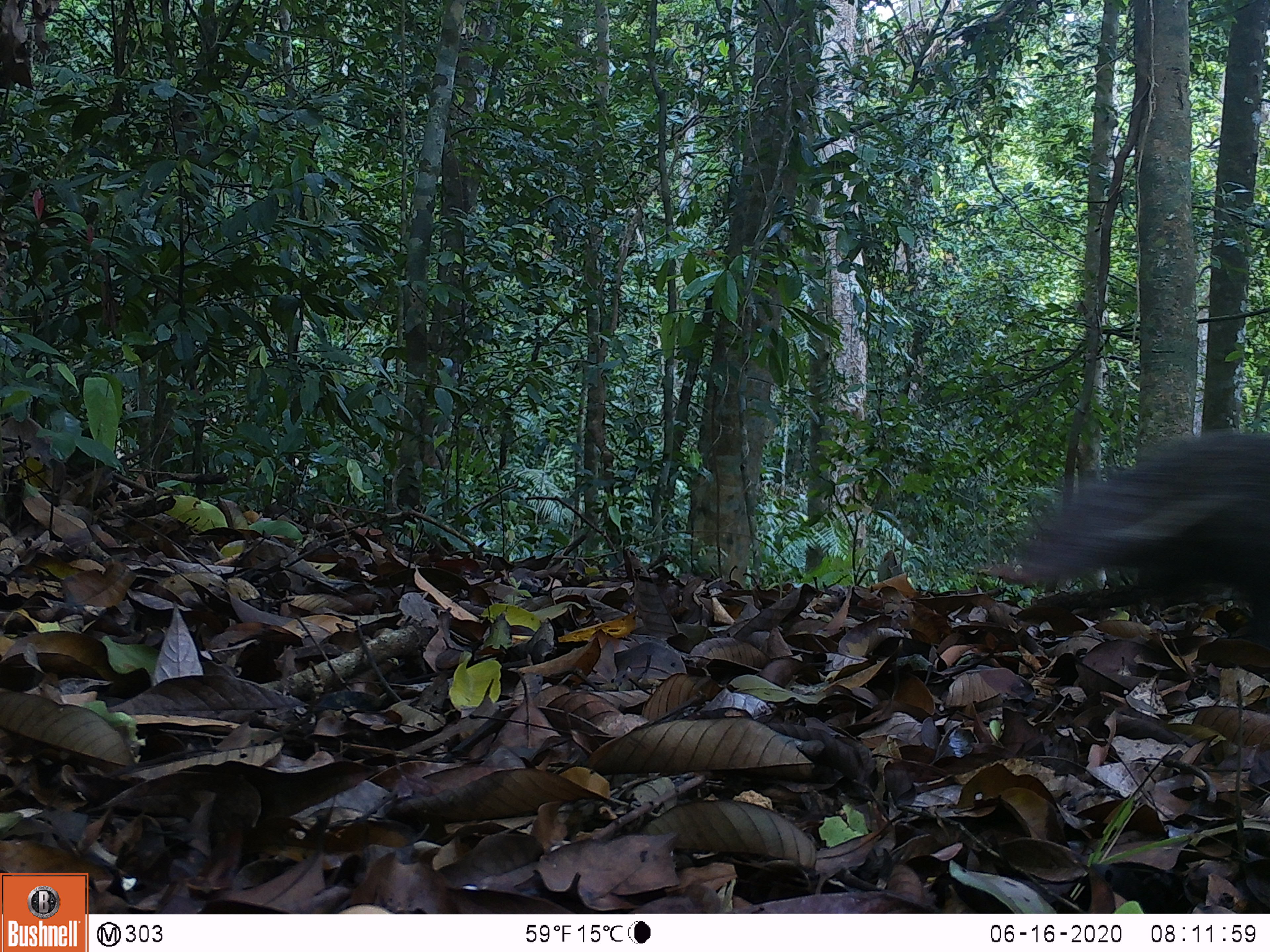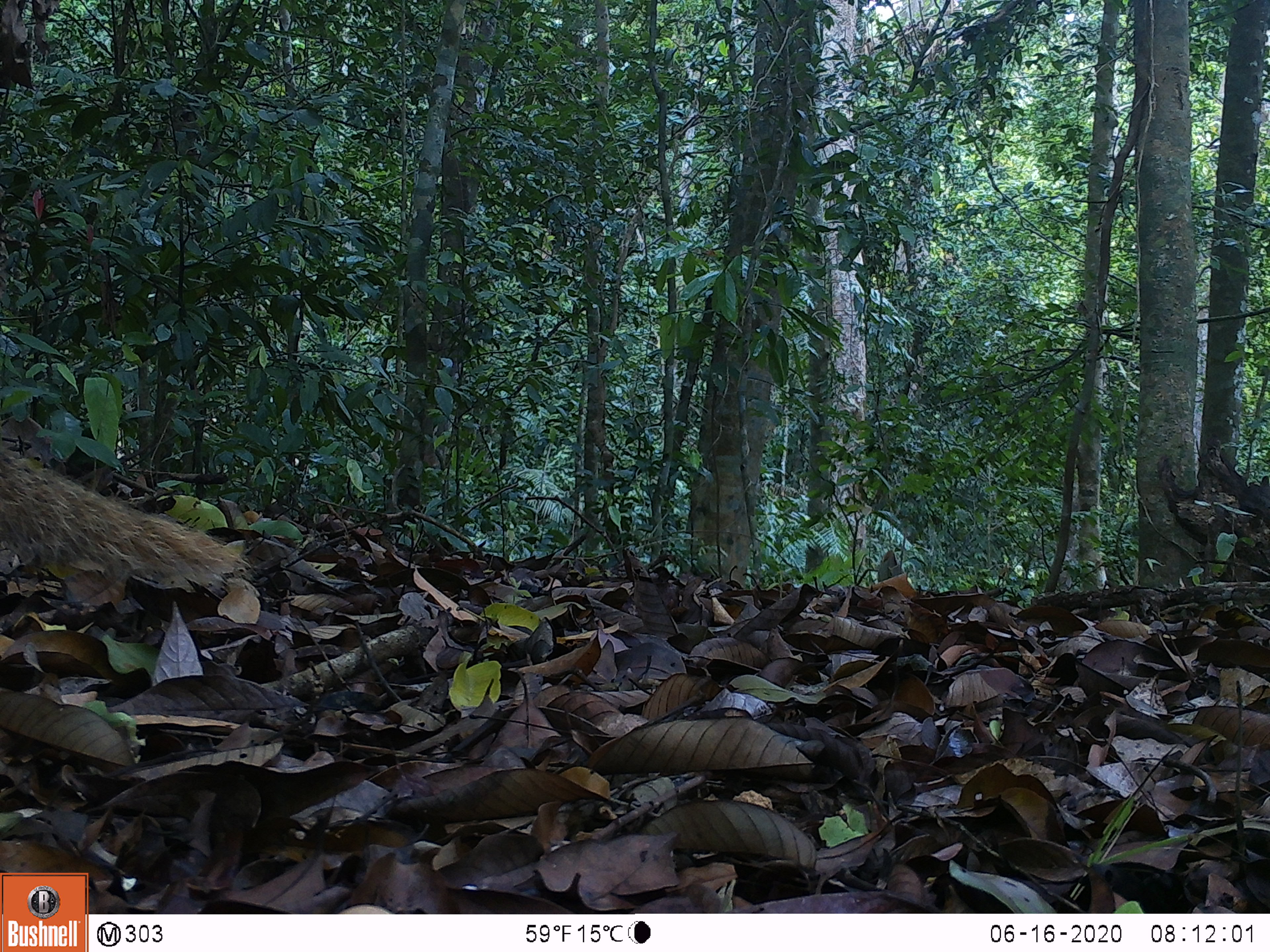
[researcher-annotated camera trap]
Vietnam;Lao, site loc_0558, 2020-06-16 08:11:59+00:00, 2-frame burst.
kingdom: Animalia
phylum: Chordata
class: Mammalia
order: Carnivora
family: Herpestidae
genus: Urva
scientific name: Urva urva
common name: crab-eating mongoose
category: crab eating mongoose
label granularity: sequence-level